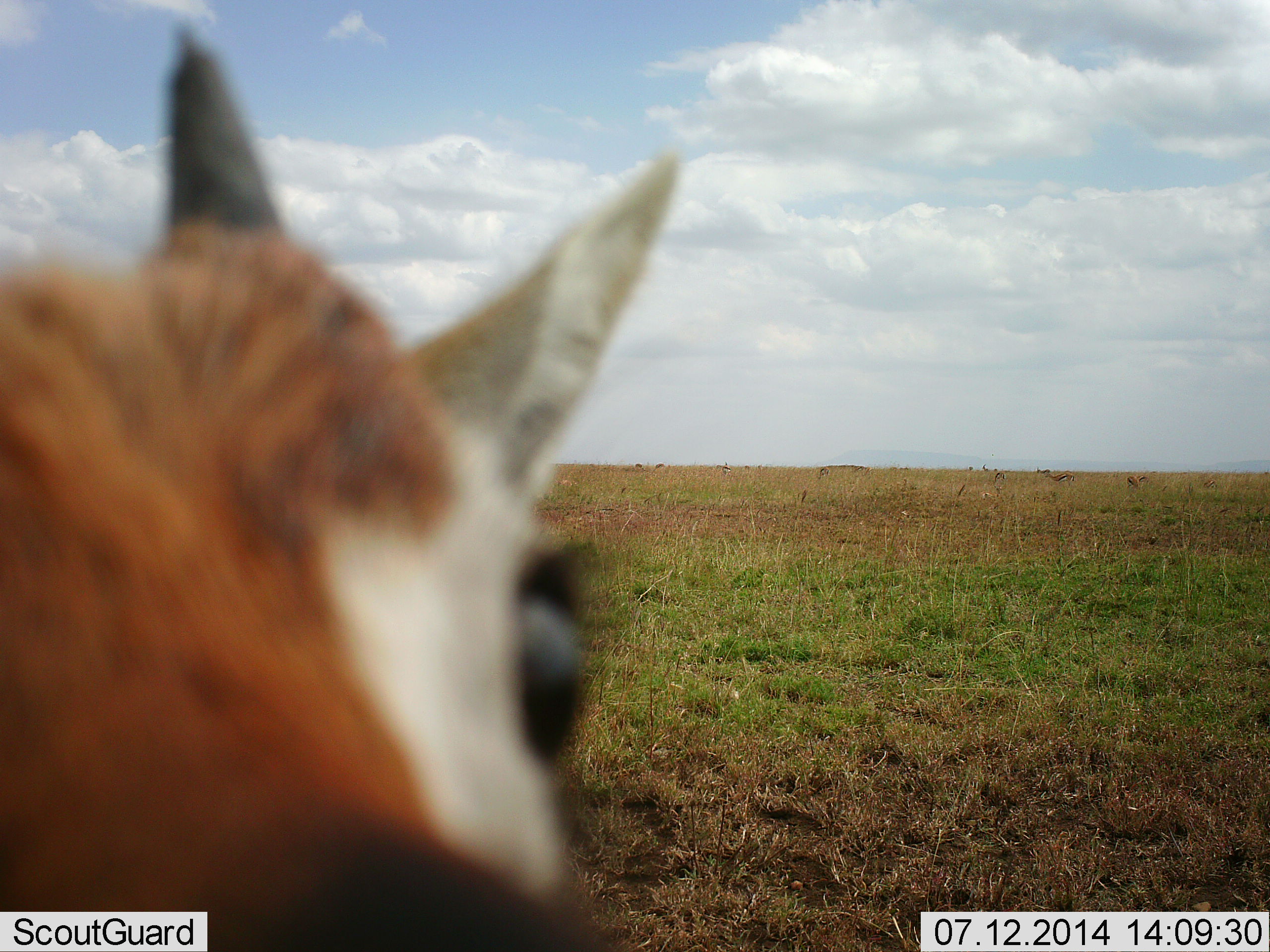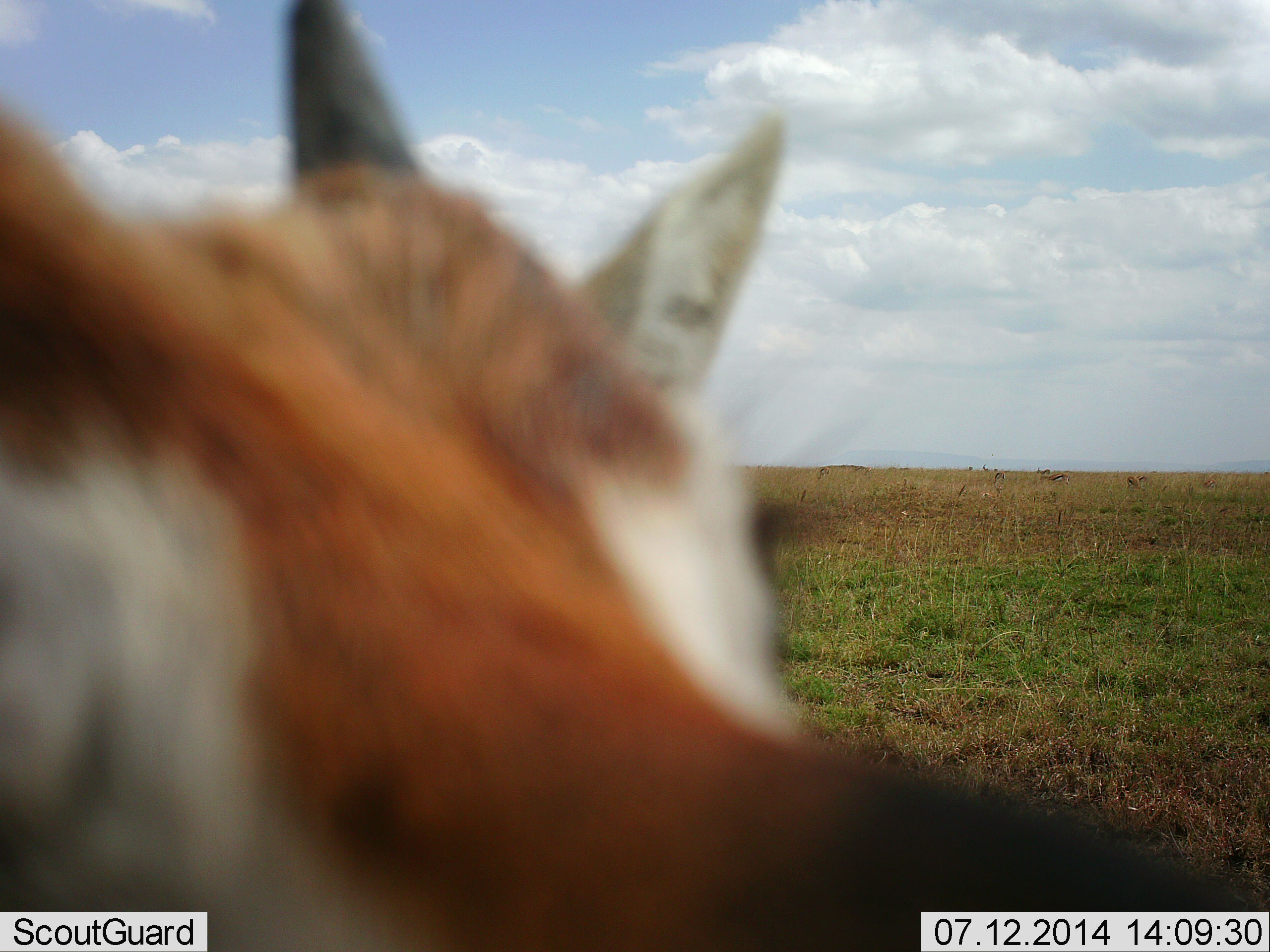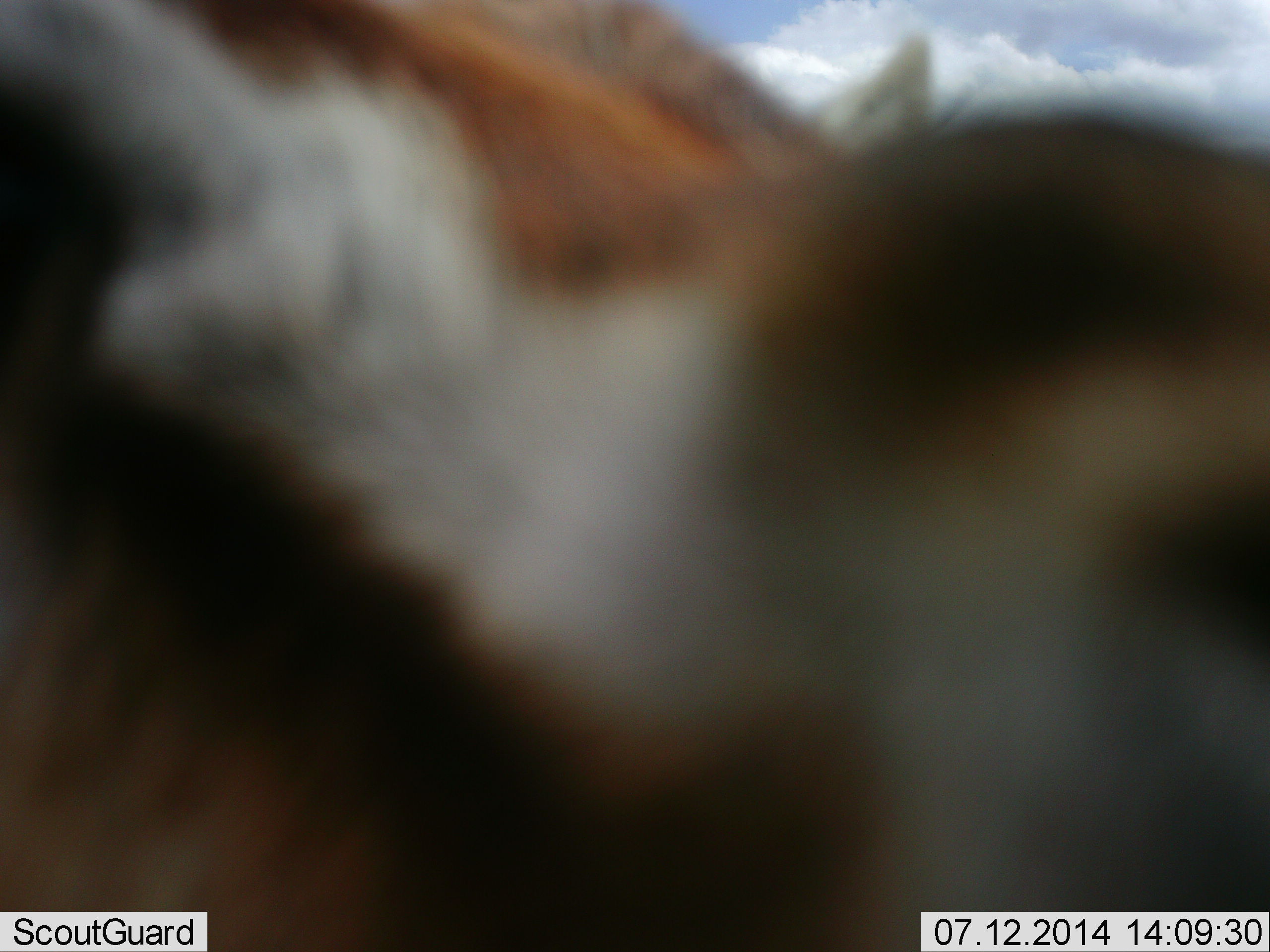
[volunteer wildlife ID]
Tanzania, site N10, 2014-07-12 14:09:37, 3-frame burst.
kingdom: Animalia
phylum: Chordata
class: Mammalia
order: Artiodactyla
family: Bovidae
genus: Eudorcas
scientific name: Eudorcas thomsonii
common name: thomson's gazelle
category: gazellethomsons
Gazellethomsons (thomson's gazelle) (Eudorcas thomsonii), count 7. Behavior (volunteer vote fractions): standing 80%, resting 10%, moving 20%, interacting 20%. Young present (vote fraction): 0%. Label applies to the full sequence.